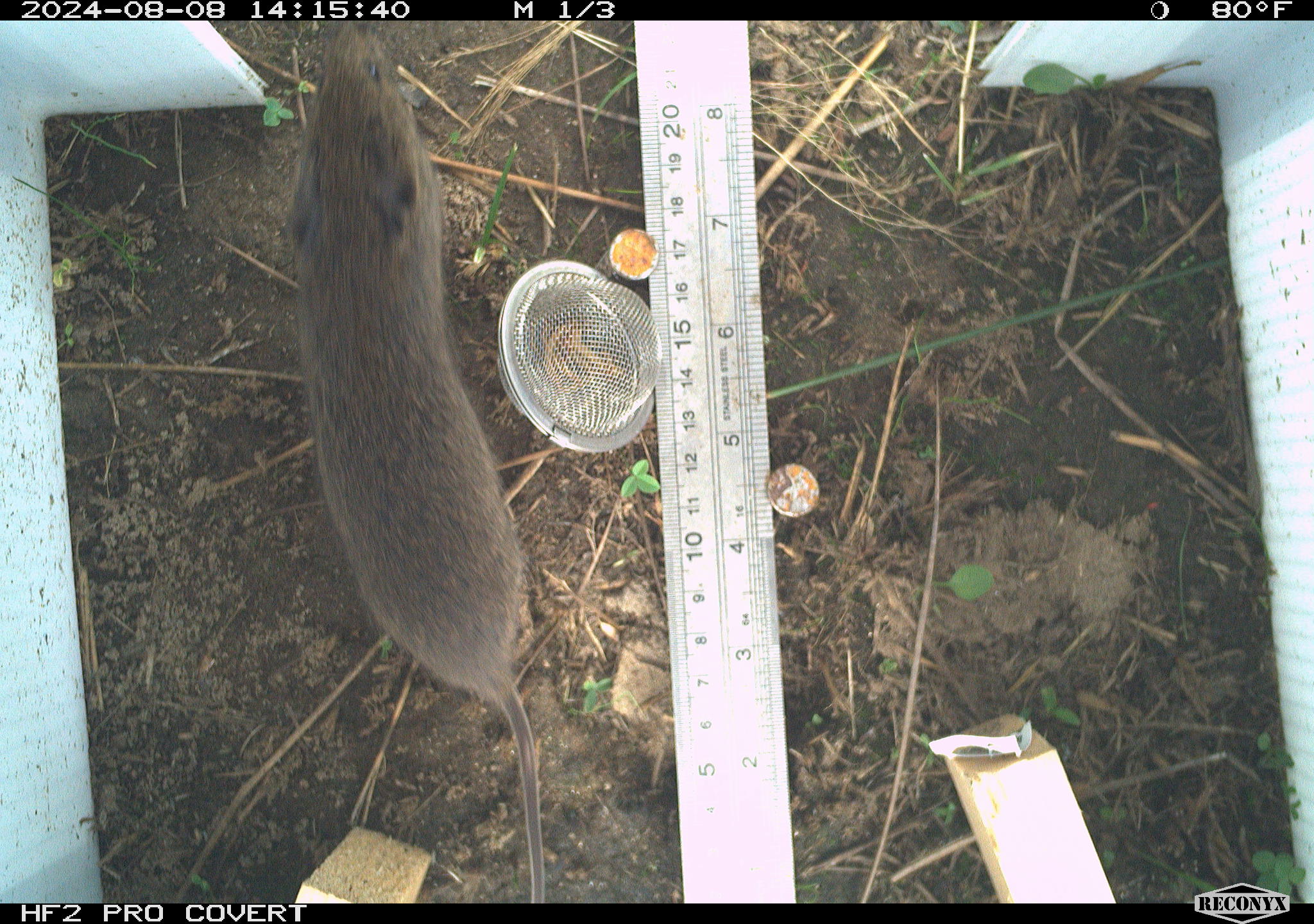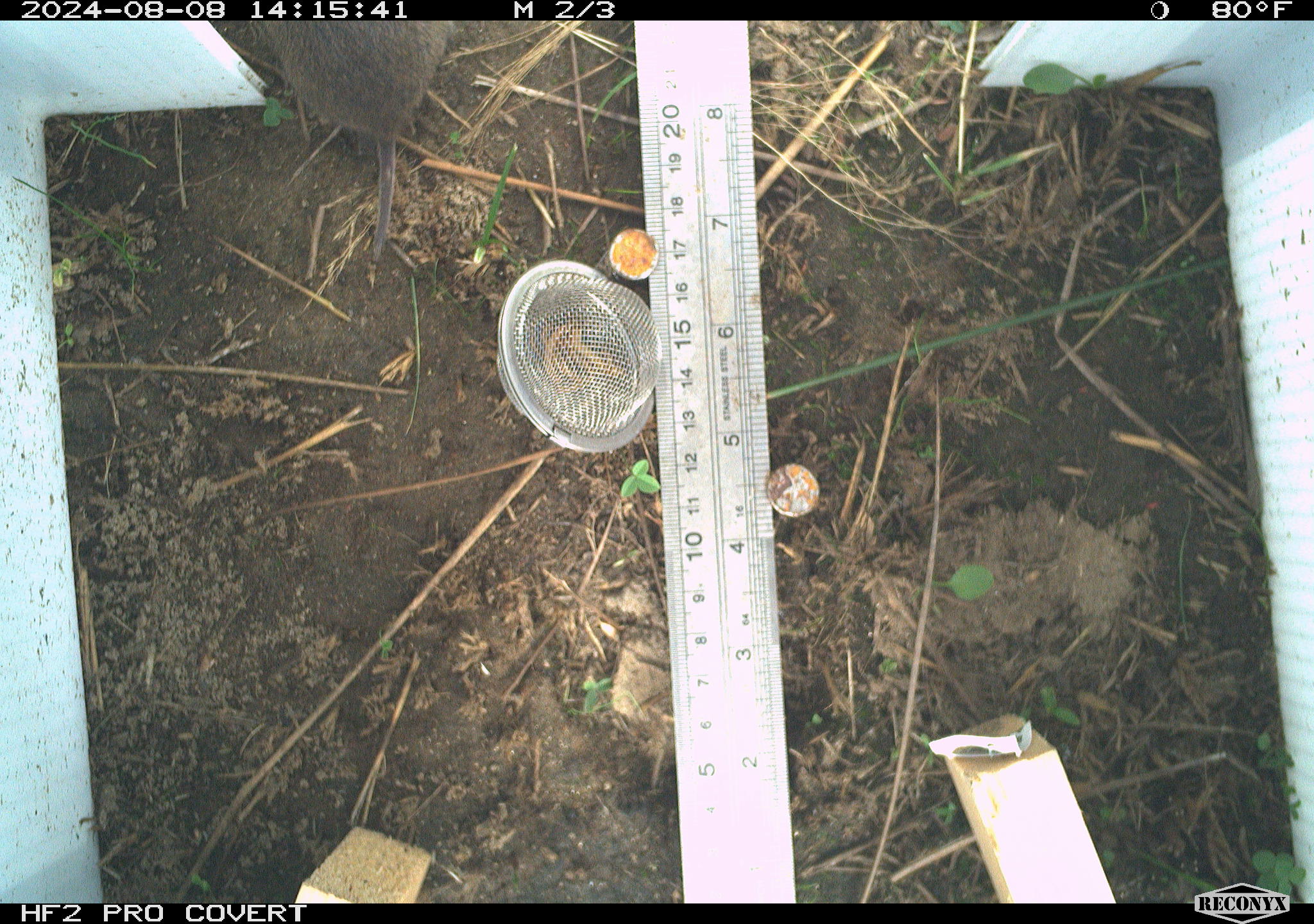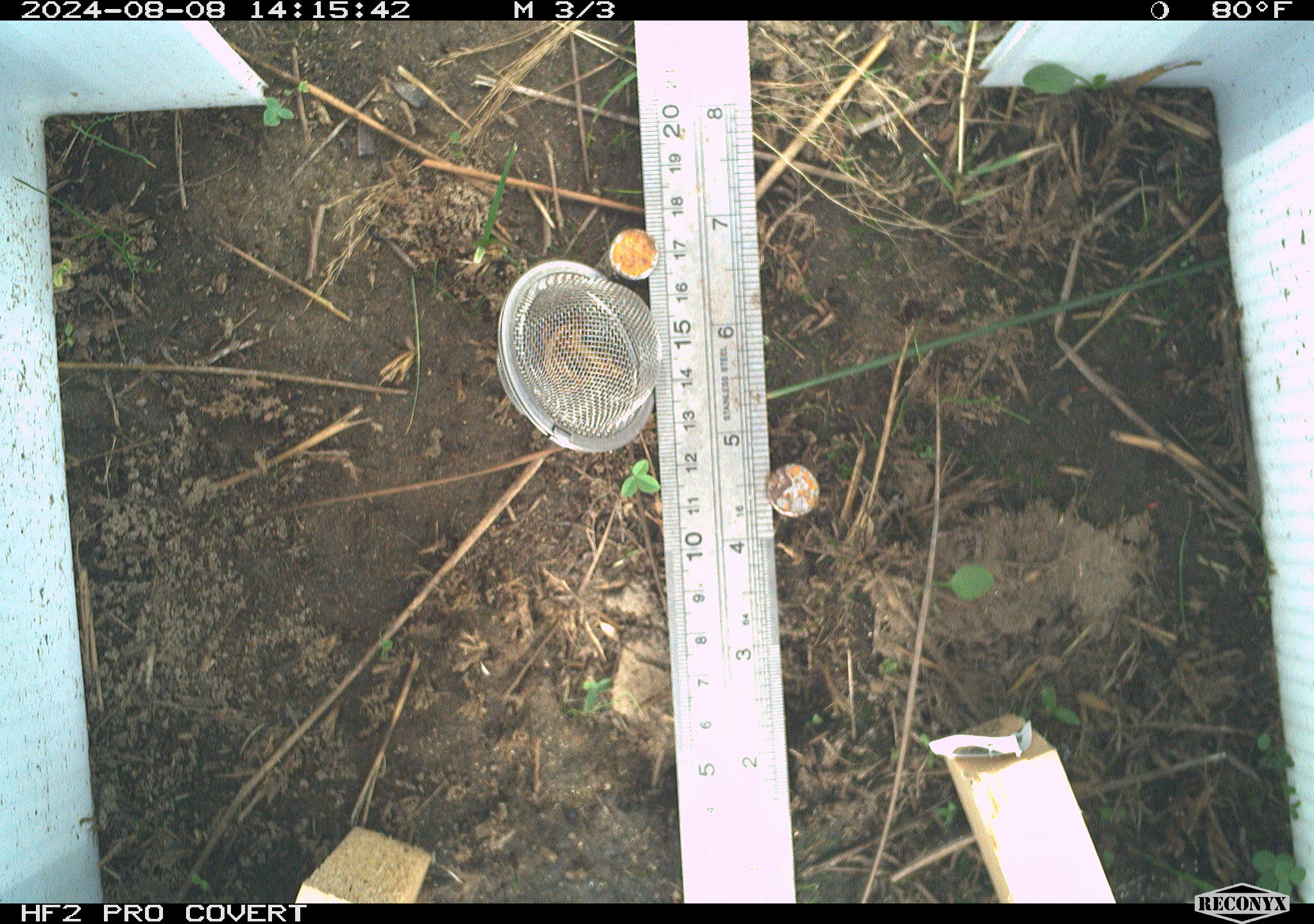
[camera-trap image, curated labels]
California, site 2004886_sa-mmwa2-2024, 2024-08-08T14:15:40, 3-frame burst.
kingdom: Animalia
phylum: Chordata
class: Mammalia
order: Rodentia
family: Cricetidae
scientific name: Arvicolinae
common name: voles, lemmings, and muskrats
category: arvicolinae subfamily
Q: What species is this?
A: Arvicolinae subfamily (voles, lemmings, and muskrats) (Arvicolinae).